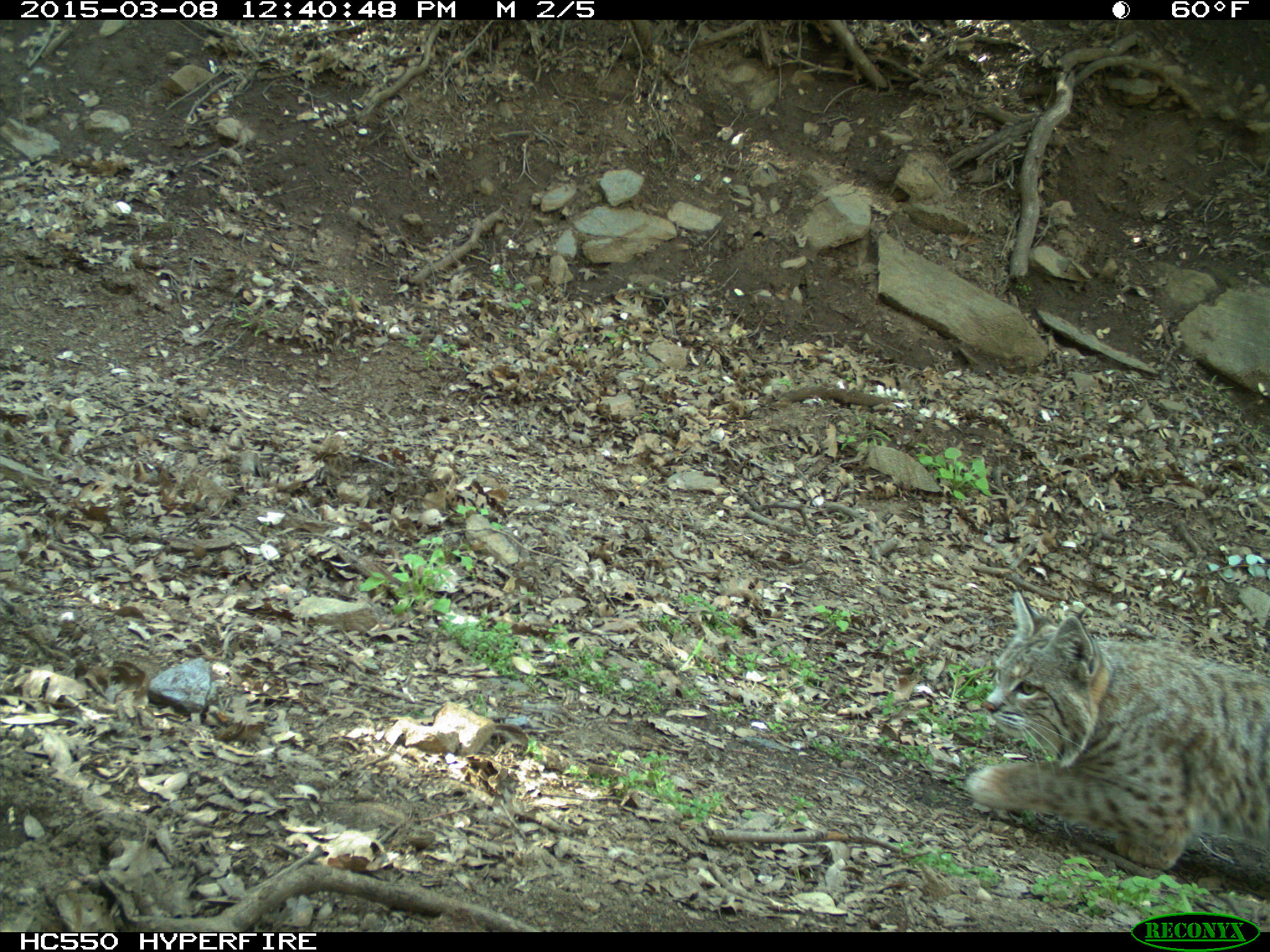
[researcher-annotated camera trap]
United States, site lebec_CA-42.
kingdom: Animalia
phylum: Chordata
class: Mammalia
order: Carnivora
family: Felidae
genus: Lynx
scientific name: Lynx rufus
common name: bobcat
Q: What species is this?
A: Lynx rufus (bobcat).